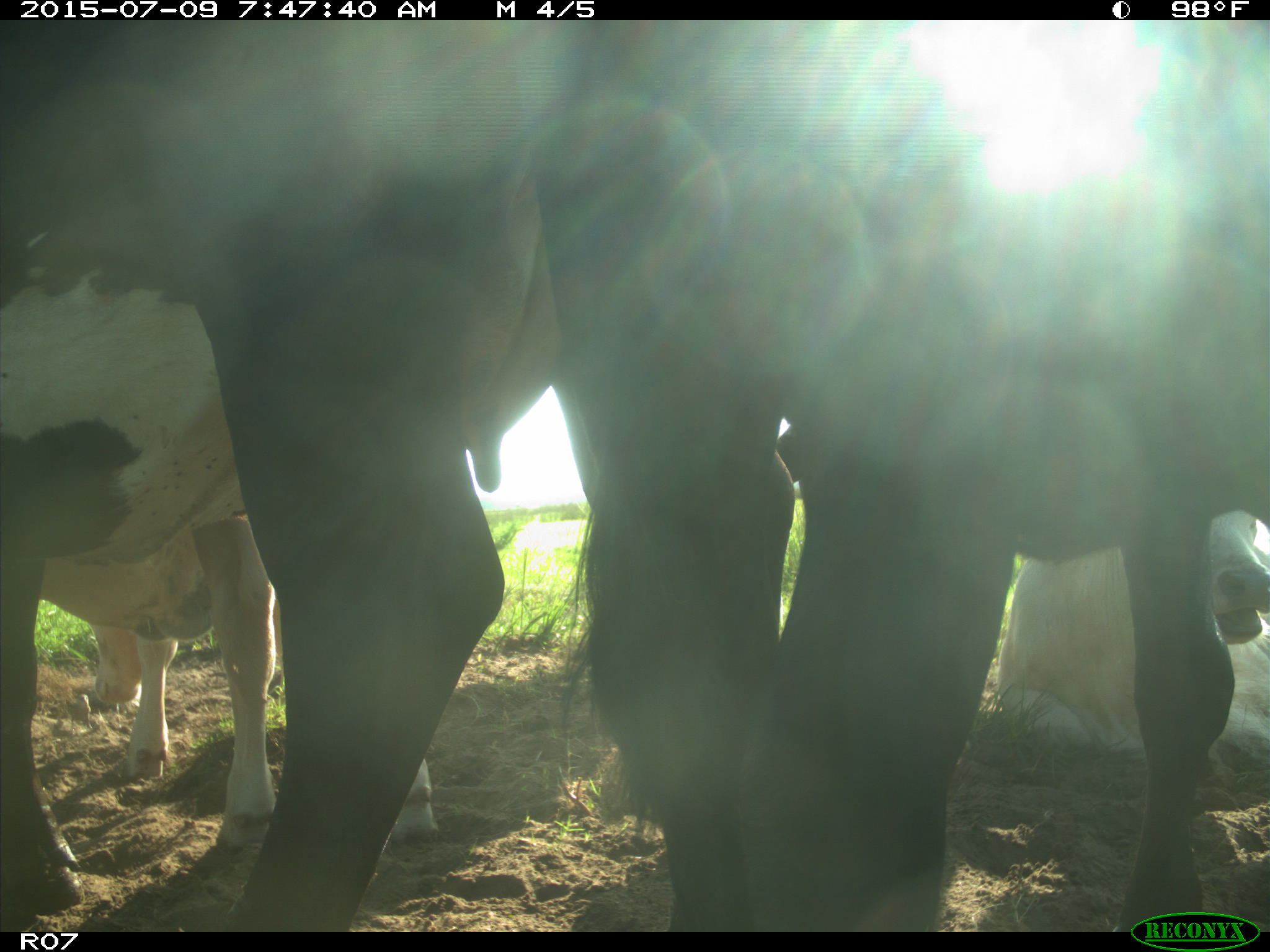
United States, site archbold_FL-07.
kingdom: Animalia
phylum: Chordata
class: Mammalia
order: Artiodactyla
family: Bovidae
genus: Bos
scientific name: Bos taurus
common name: domestic cow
Bos taurus (domestic cow).